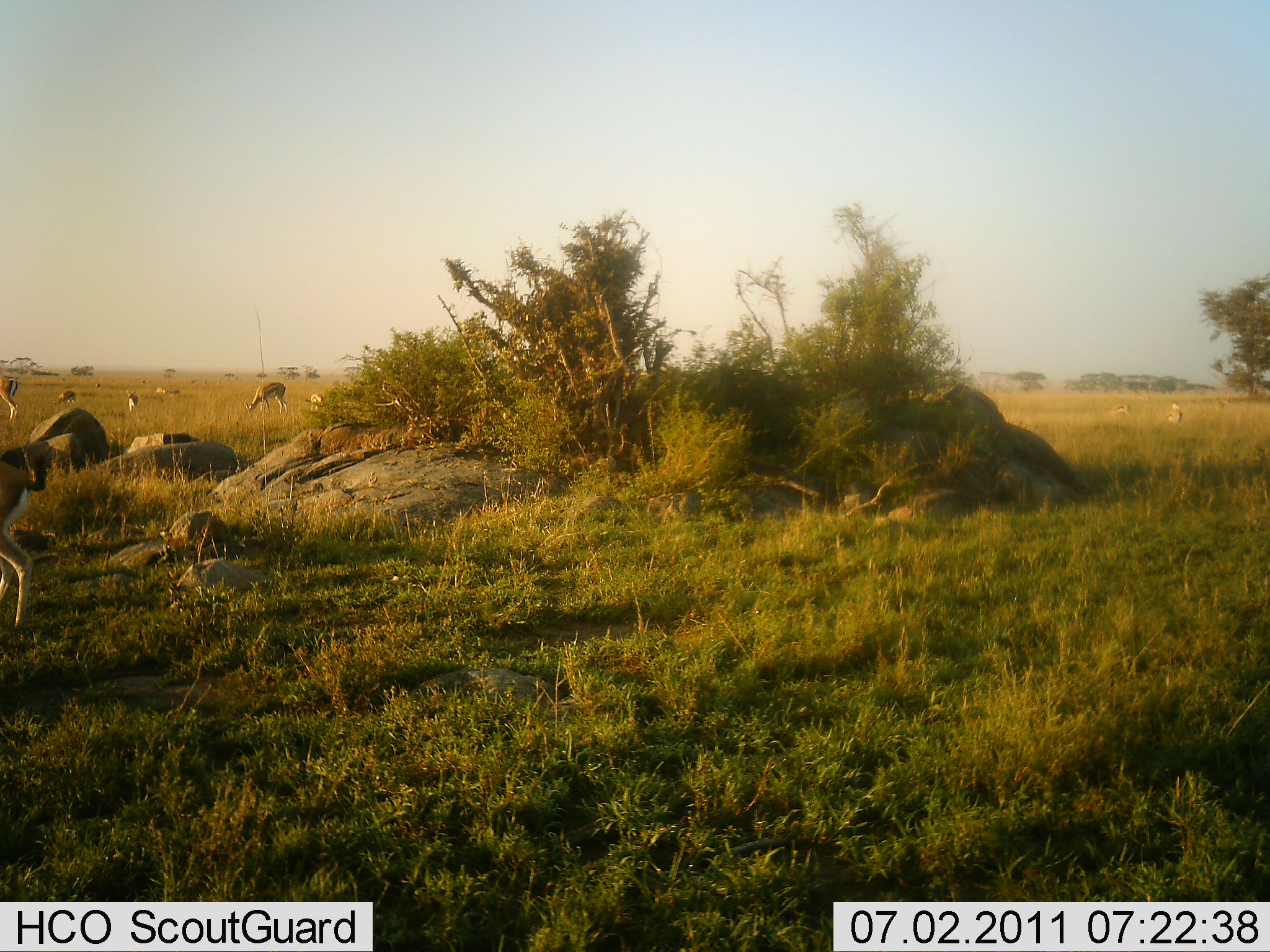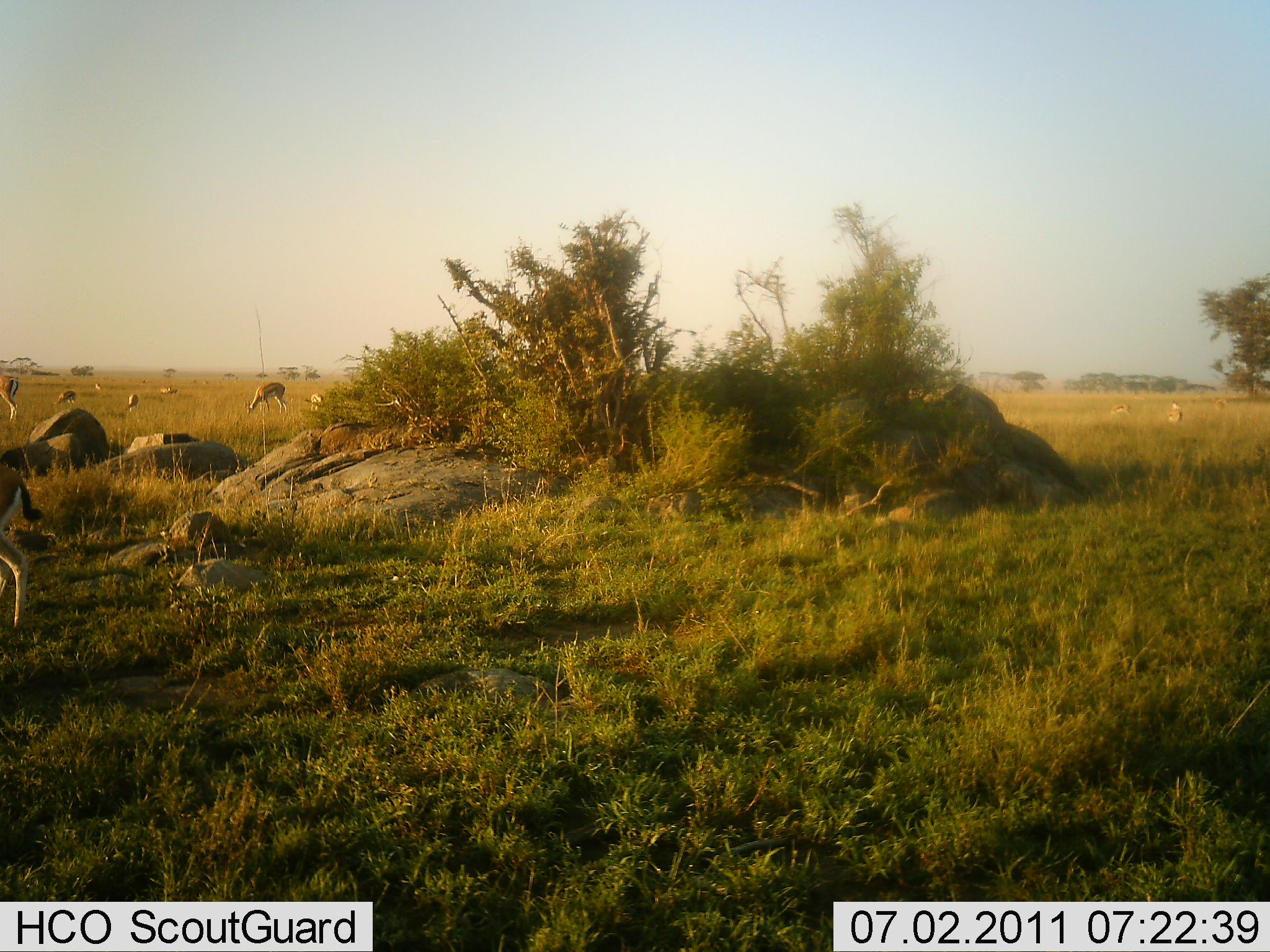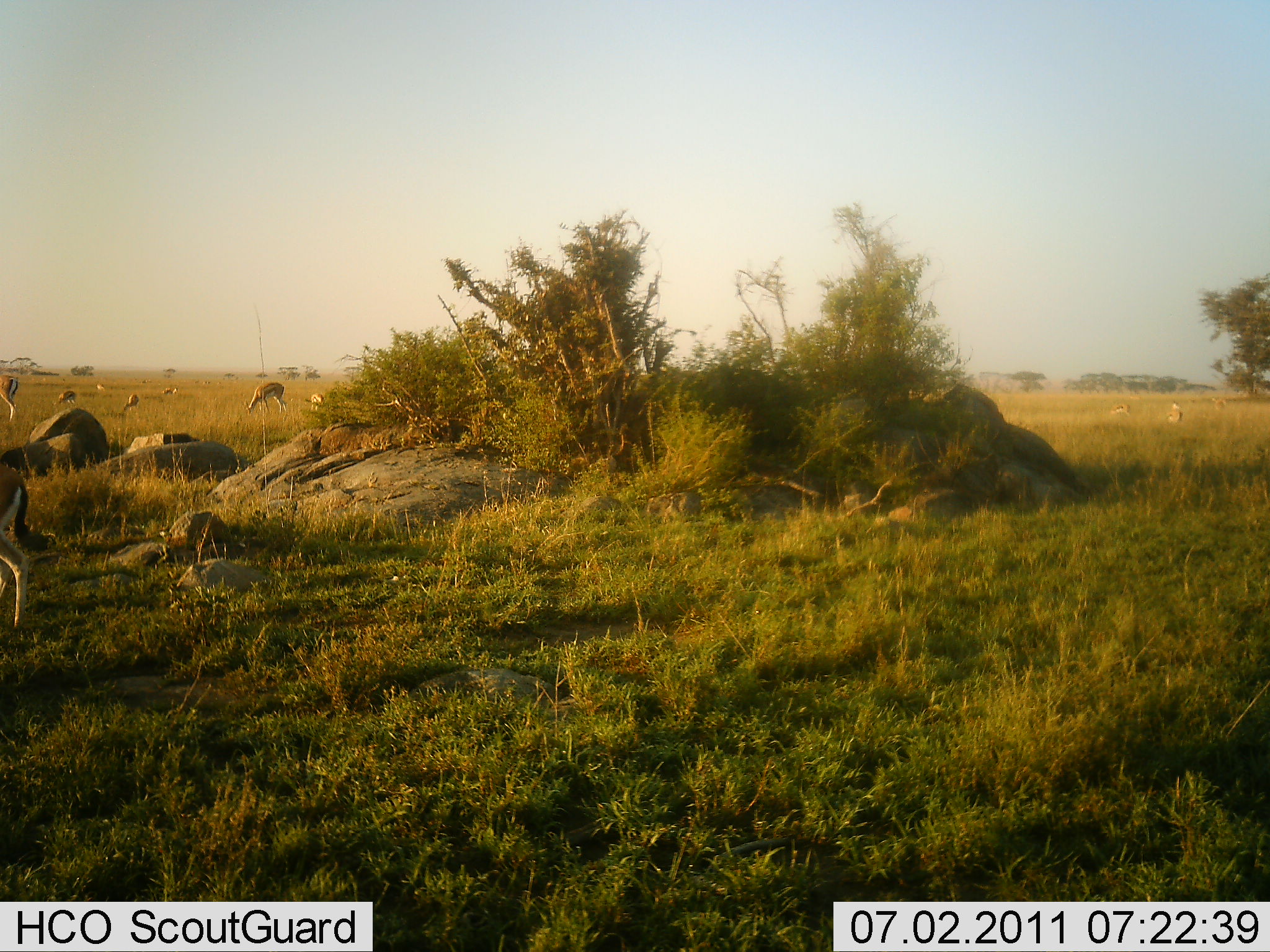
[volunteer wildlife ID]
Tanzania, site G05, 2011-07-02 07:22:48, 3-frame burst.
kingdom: Animalia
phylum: Chordata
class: Mammalia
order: Artiodactyla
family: Bovidae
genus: Eudorcas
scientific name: Eudorcas thomsonii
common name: thomson's gazelle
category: gazellethomsons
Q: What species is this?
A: Gazellethomsons (thomson's gazelle) (Eudorcas thomsonii).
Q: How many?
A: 7.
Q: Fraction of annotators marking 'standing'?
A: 30%.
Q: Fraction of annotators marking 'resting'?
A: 0%.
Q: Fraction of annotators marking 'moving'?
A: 10%.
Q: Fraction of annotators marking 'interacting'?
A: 0%.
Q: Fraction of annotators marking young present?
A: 0%.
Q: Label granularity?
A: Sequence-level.